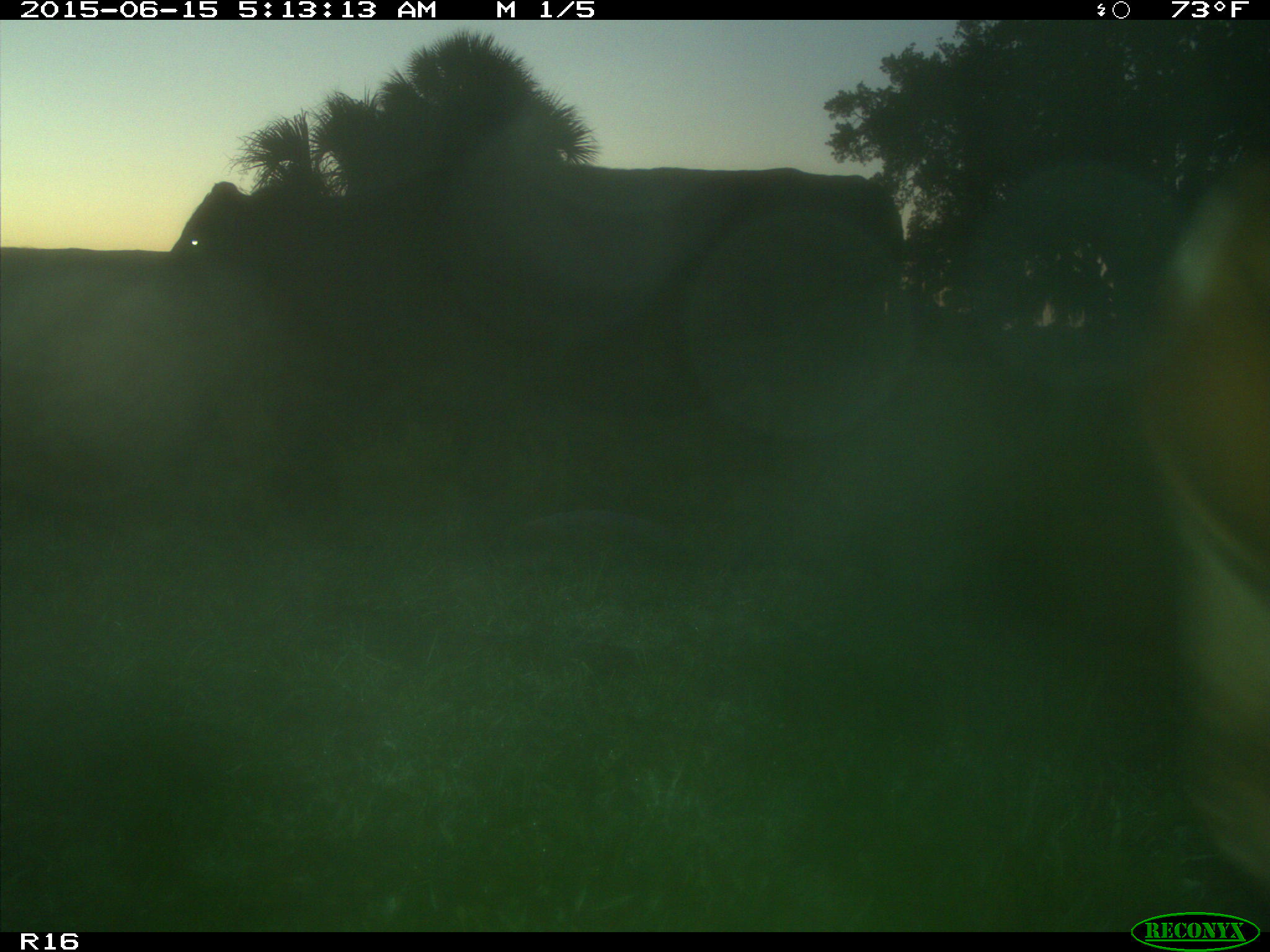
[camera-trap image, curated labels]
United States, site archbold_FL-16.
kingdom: Animalia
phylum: Chordata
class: Mammalia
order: Artiodactyla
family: Bovidae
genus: Bos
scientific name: Bos taurus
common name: domestic cow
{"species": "Bos taurus (domestic cow)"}